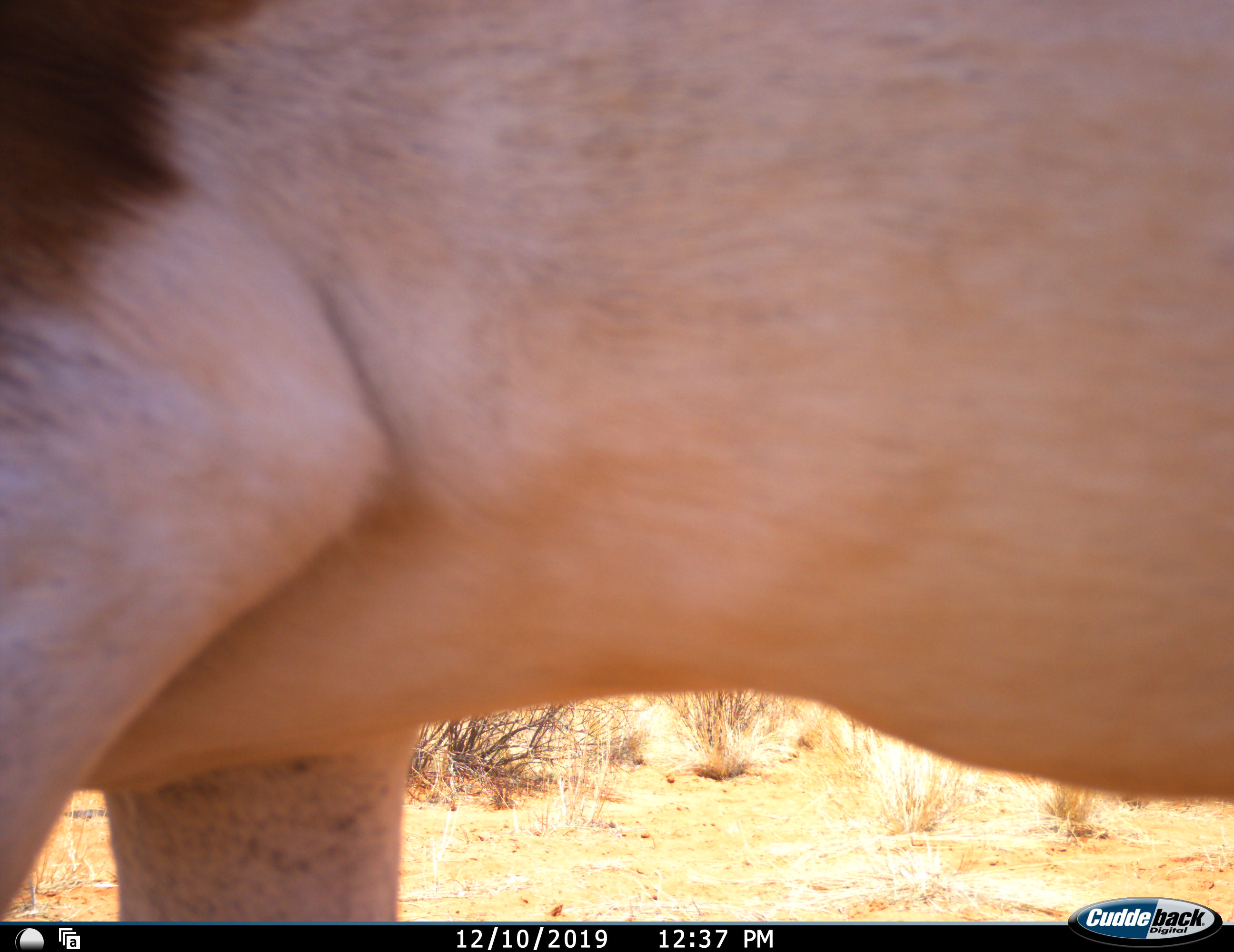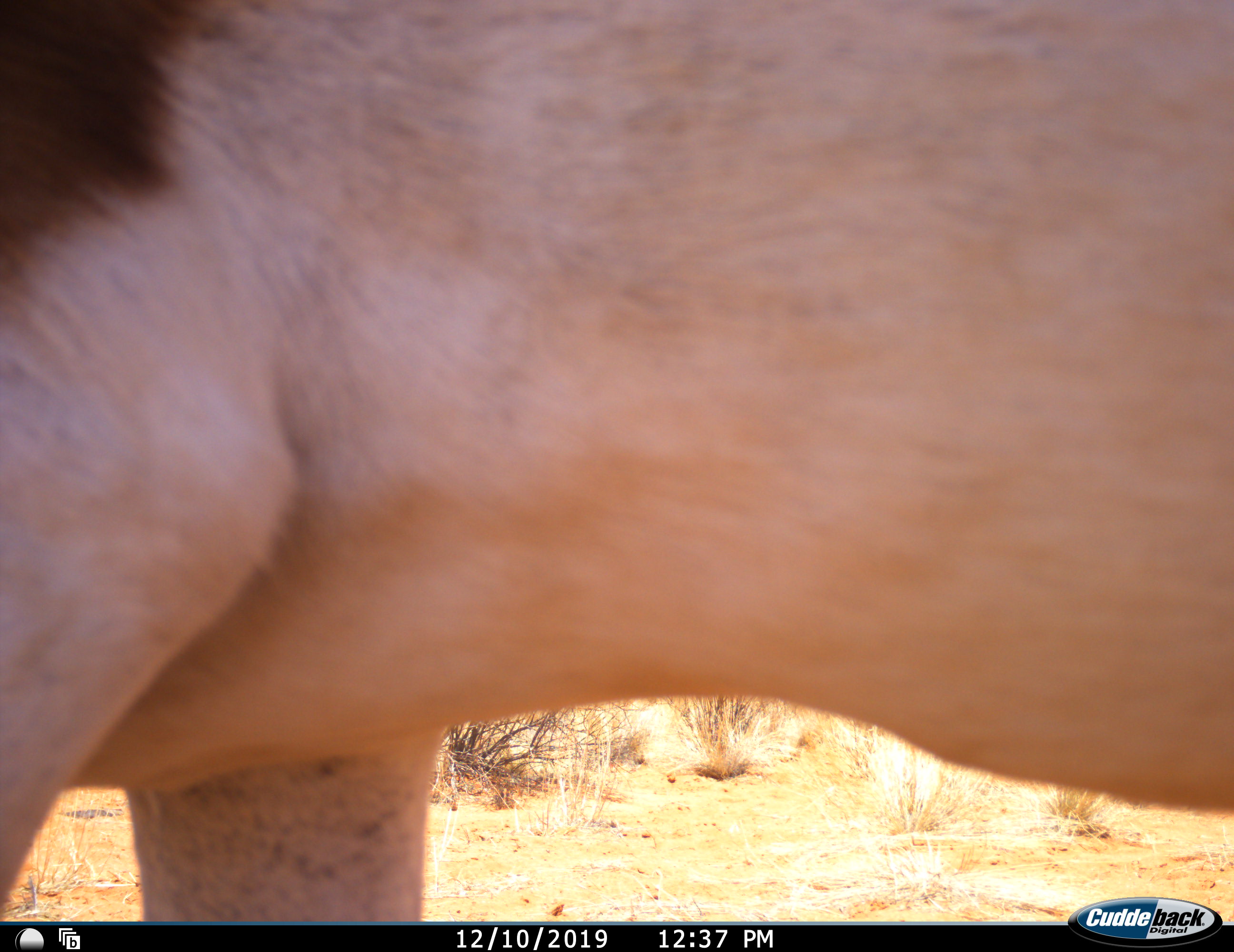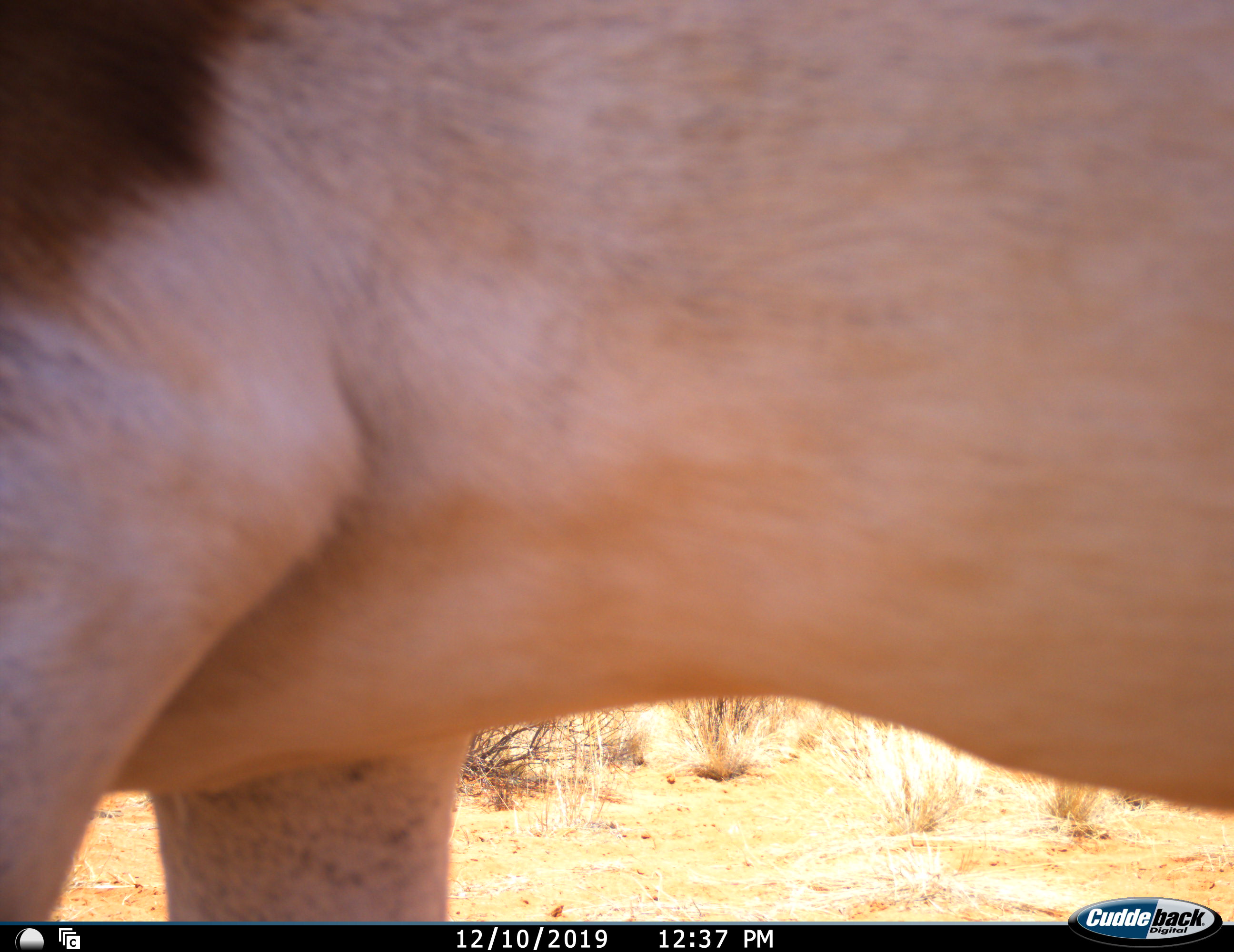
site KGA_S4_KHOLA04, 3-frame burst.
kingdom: Animalia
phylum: Chordata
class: Mammalia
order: Artiodactyla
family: Bovidae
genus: Antidorcas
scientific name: Antidorcas marsupialis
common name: springbok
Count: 1.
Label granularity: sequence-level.